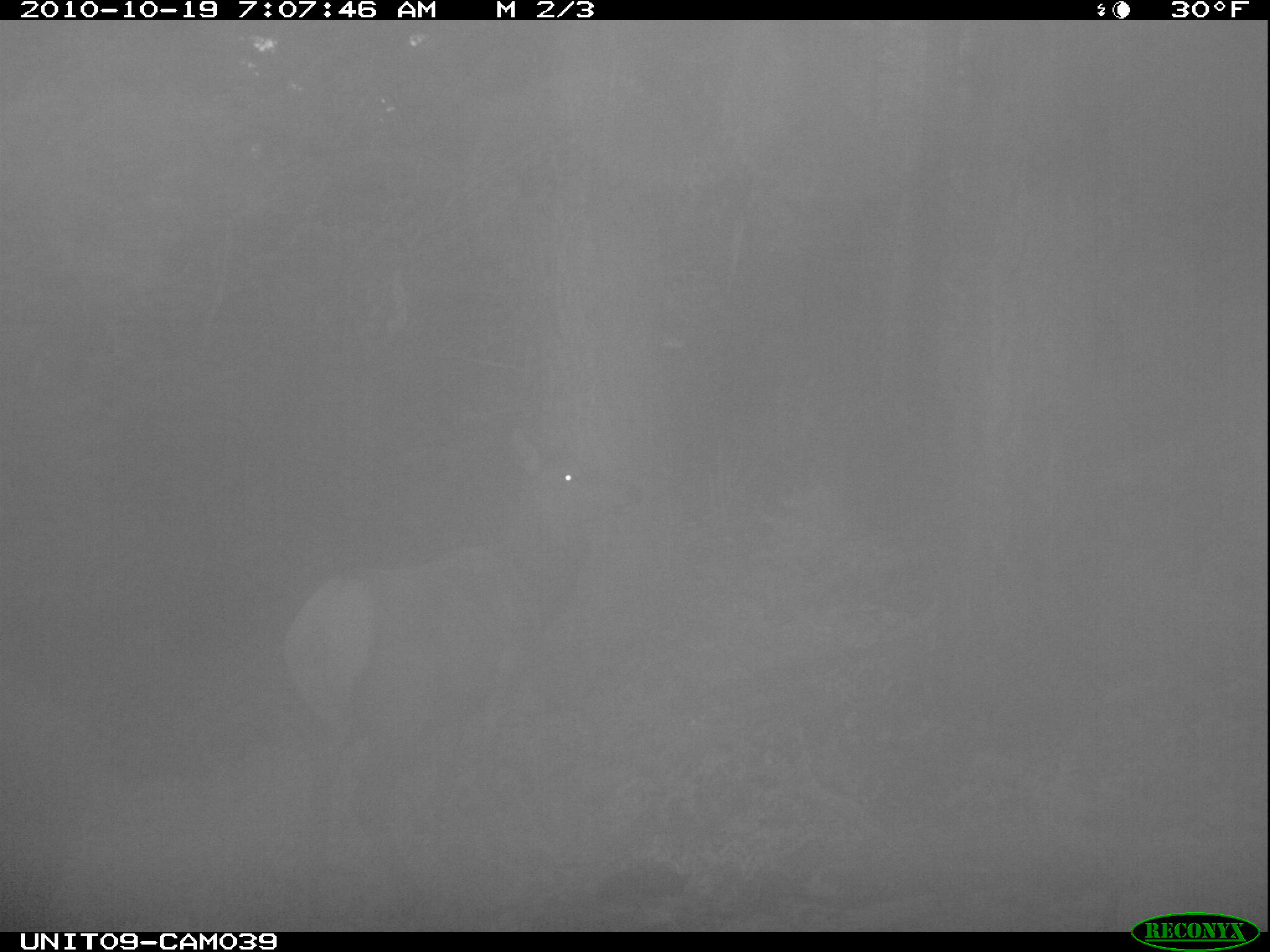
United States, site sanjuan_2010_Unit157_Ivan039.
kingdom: Animalia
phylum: Chordata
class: Mammalia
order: Artiodactyla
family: Cervidae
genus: Cervus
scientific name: Cervus elaphus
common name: red deer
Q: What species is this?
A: Cervus elaphus (red deer).